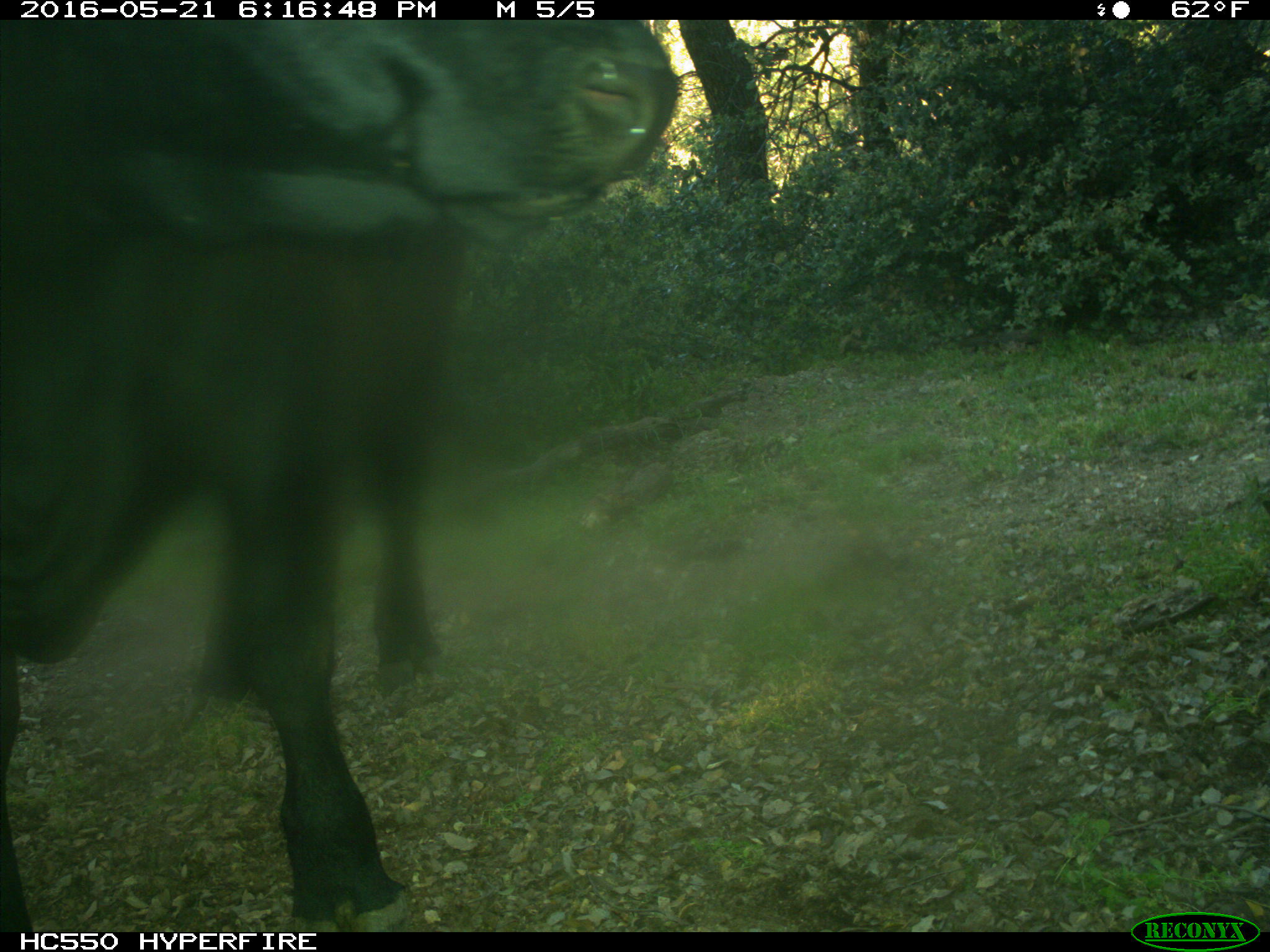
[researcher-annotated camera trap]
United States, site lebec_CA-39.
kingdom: Animalia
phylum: Chordata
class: Mammalia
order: Artiodactyla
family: Bovidae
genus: Bos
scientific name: Bos taurus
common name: domestic cow